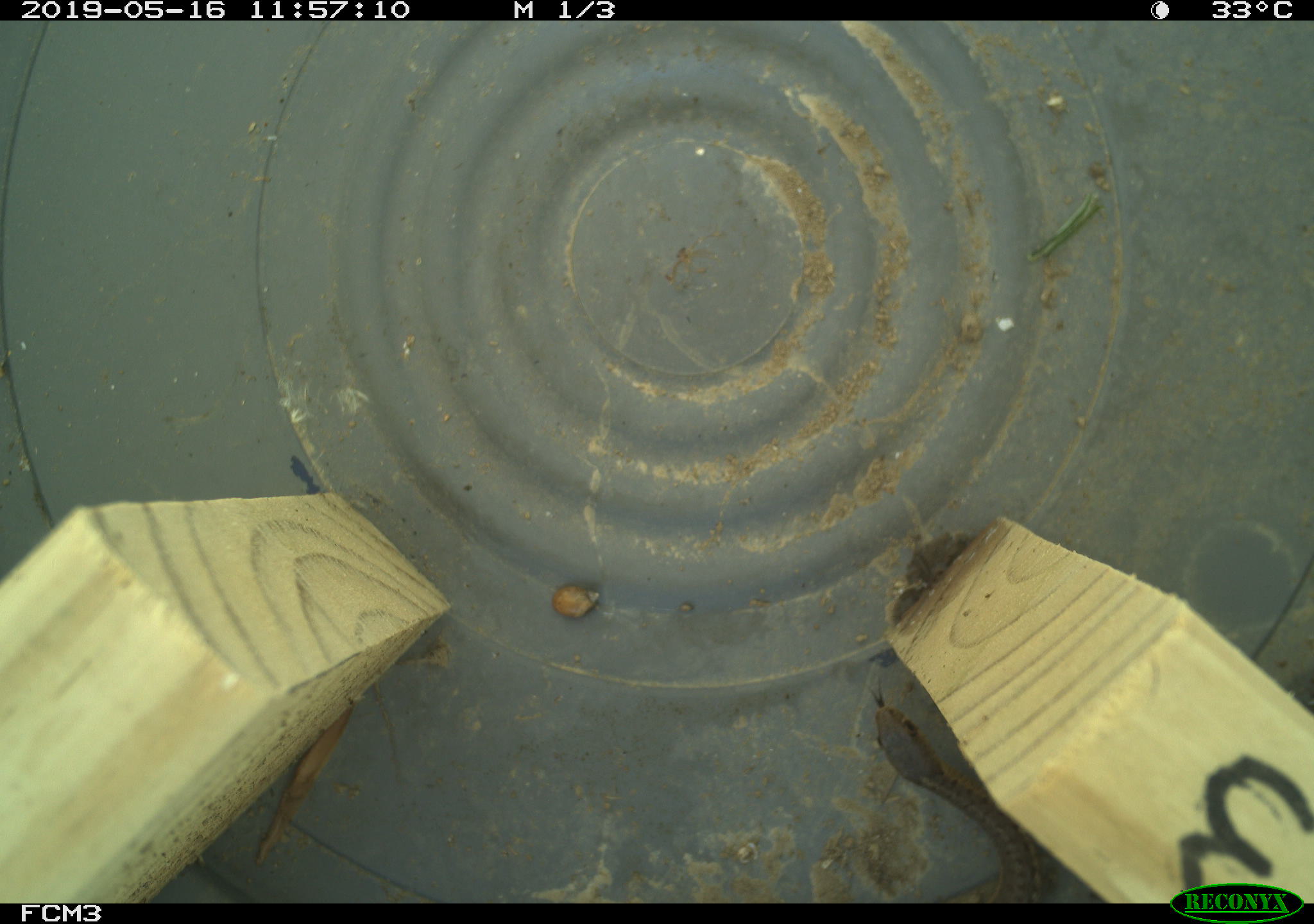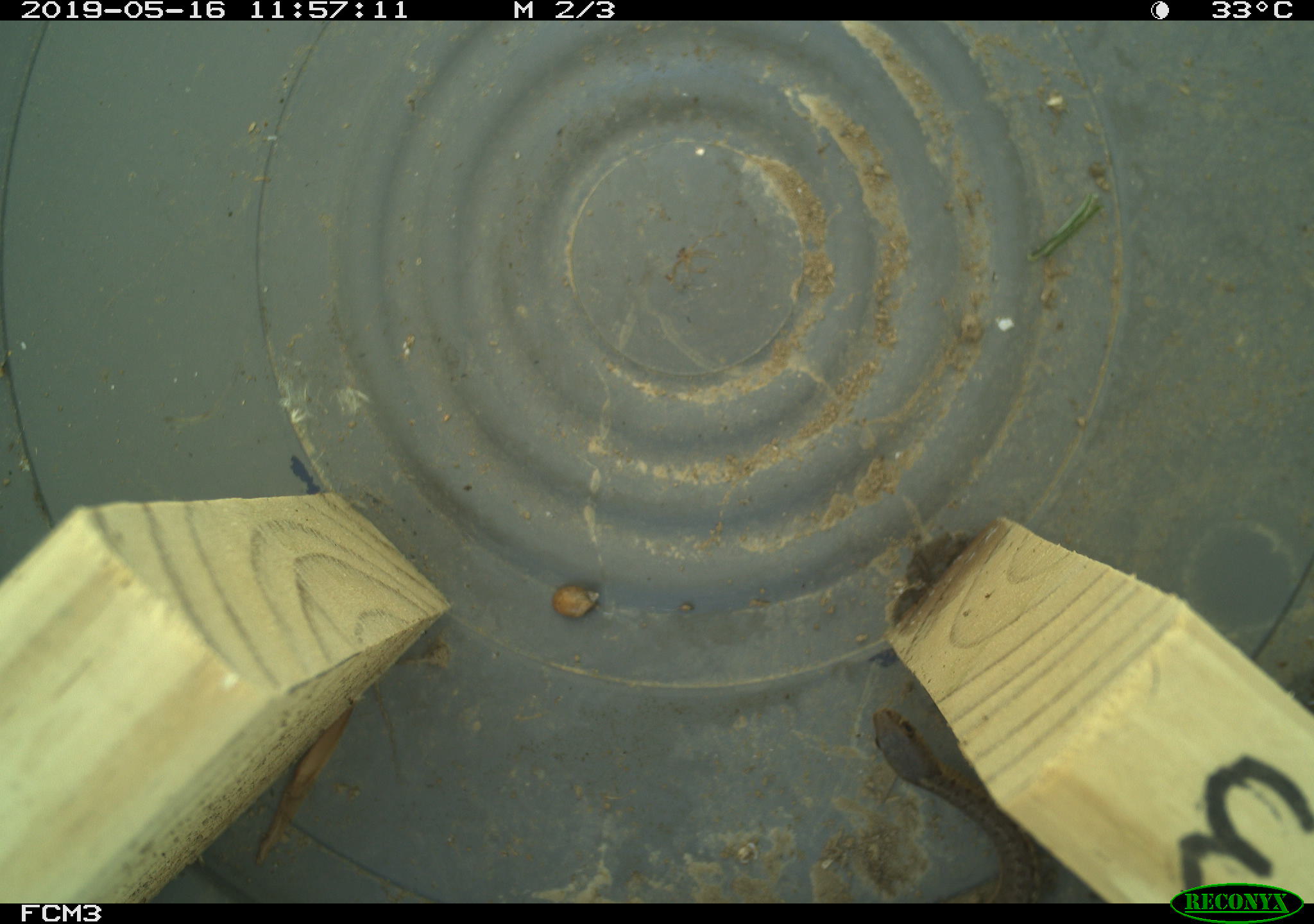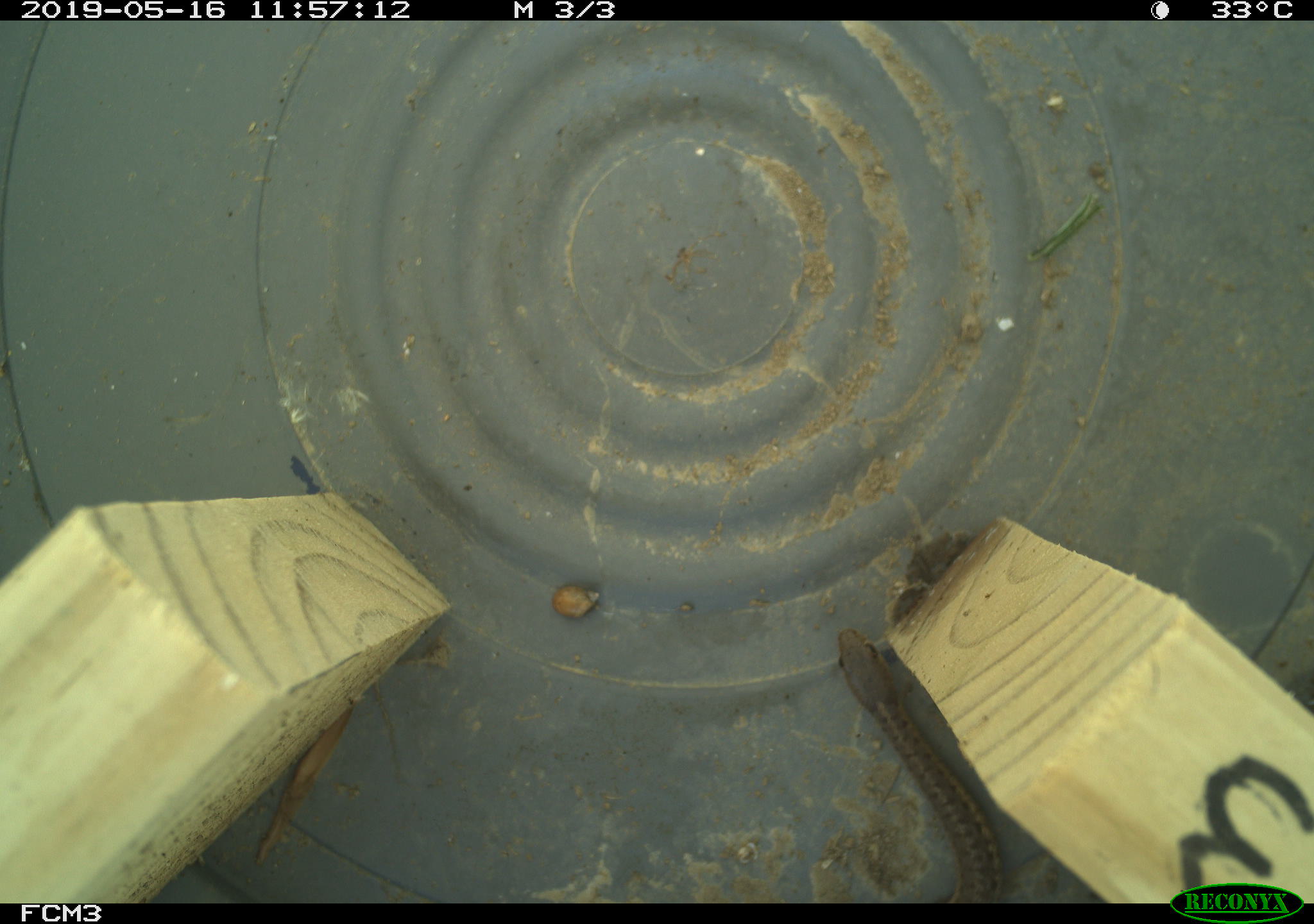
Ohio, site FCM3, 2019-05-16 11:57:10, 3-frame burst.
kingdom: Animalia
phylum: Chordata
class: Reptilia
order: Squamata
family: Colubridae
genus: Thamnophis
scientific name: Thamnophis sirtalis sirtalis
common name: eastern gartersnake